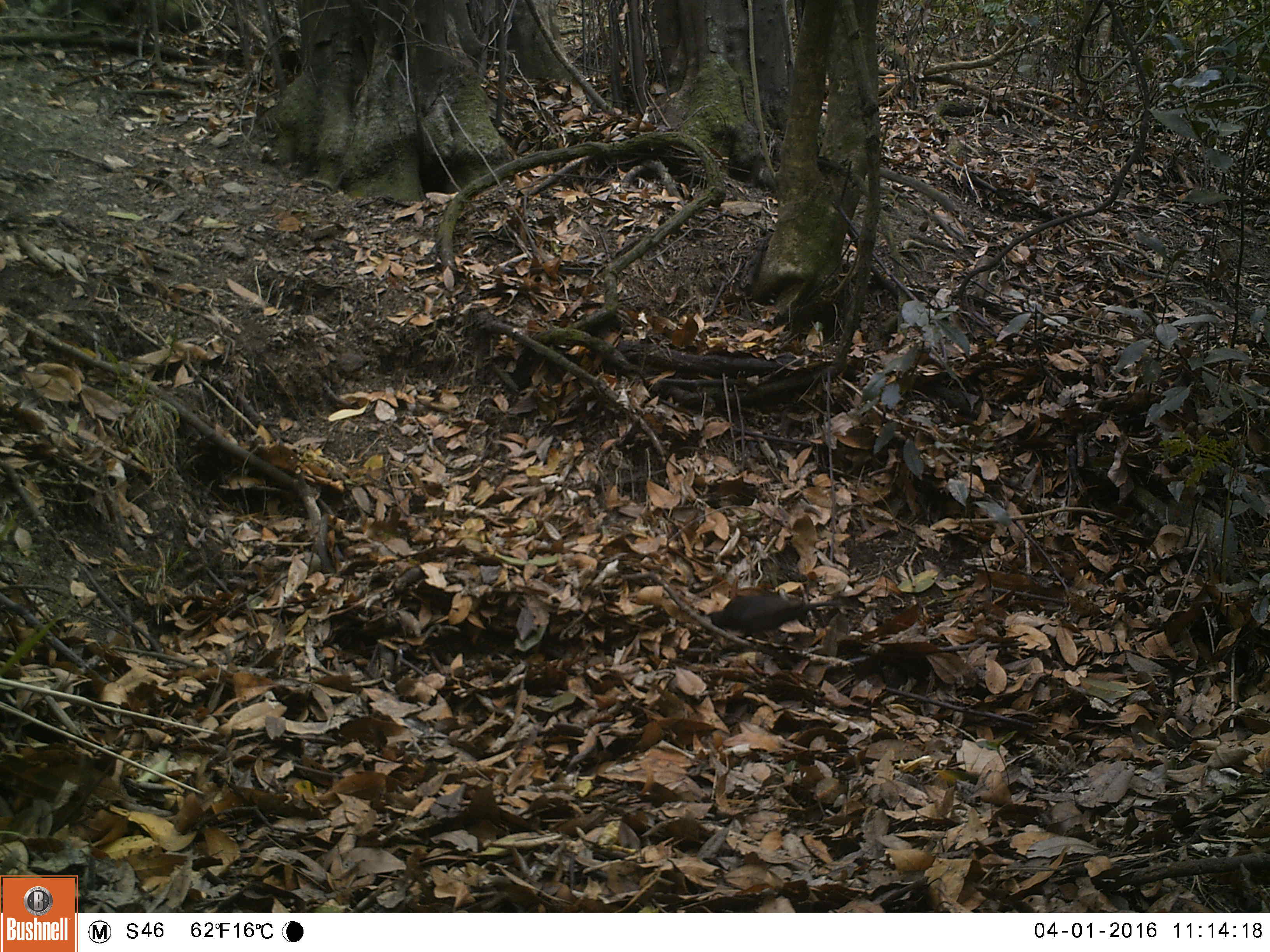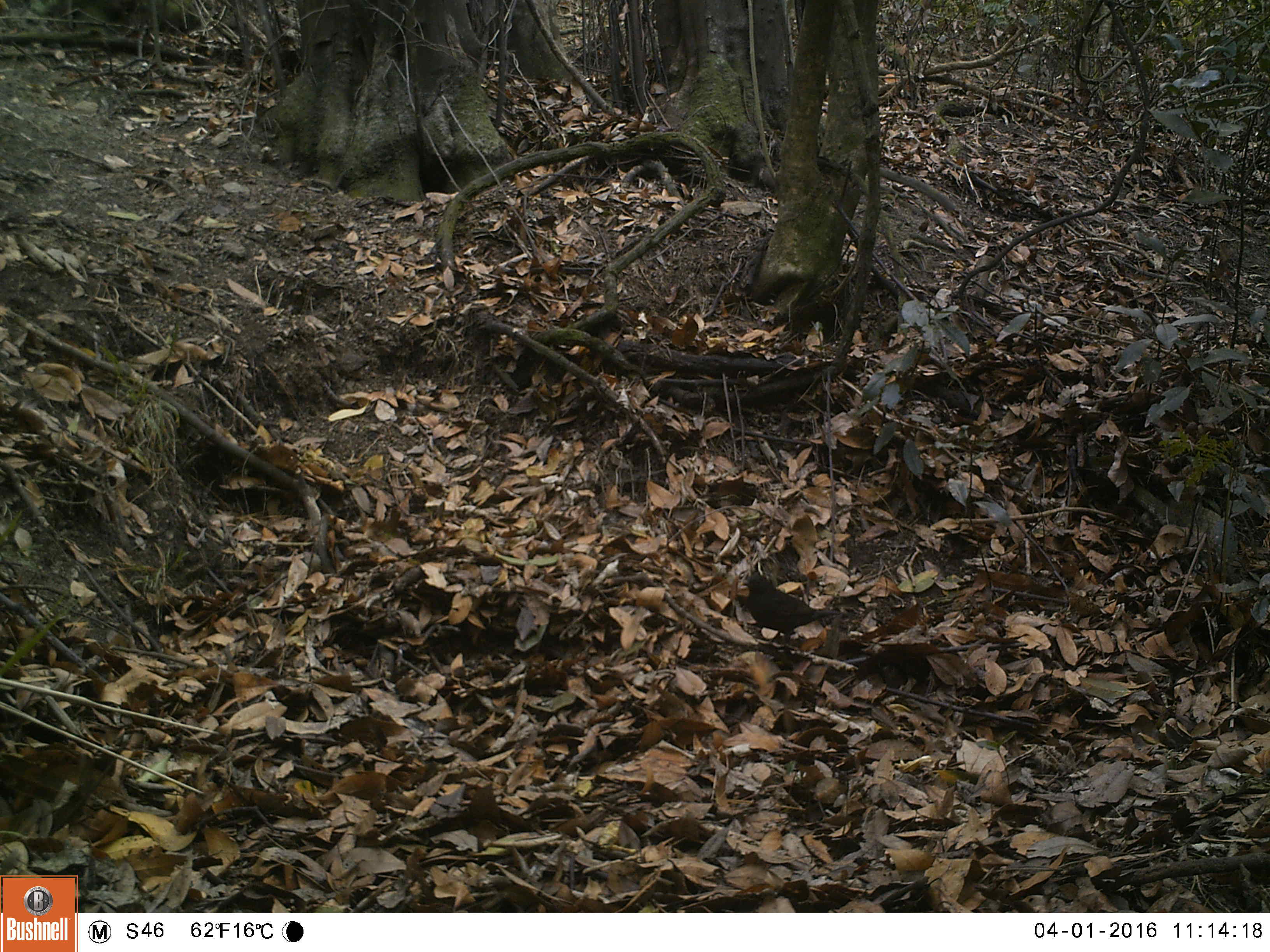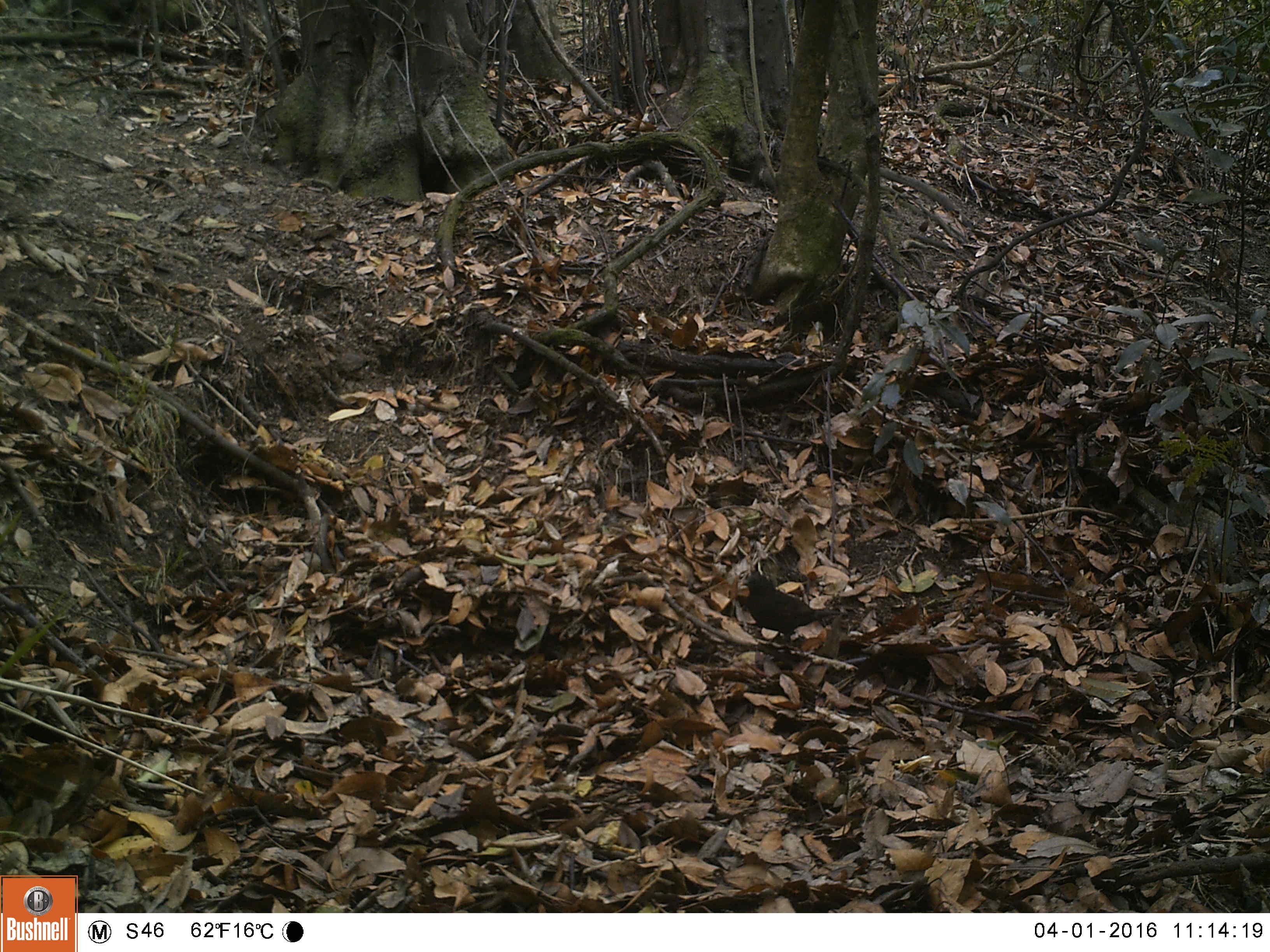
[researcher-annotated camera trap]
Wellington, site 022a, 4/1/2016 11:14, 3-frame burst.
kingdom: Animalia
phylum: Chordata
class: Aves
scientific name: Aves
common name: bird